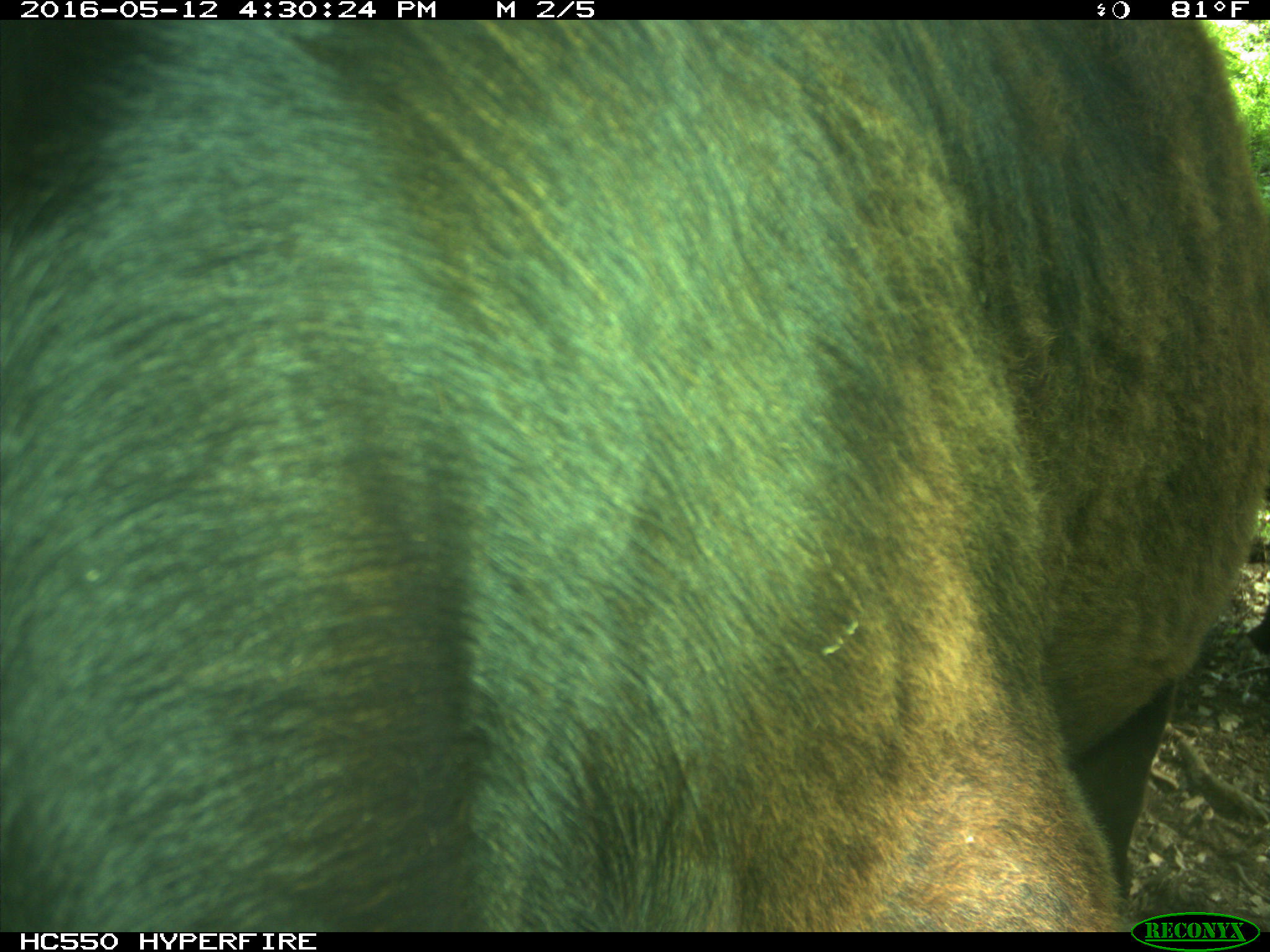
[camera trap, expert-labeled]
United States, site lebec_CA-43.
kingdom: Animalia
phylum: Chordata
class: Mammalia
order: Artiodactyla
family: Bovidae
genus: Bos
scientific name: Bos taurus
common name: domestic cow